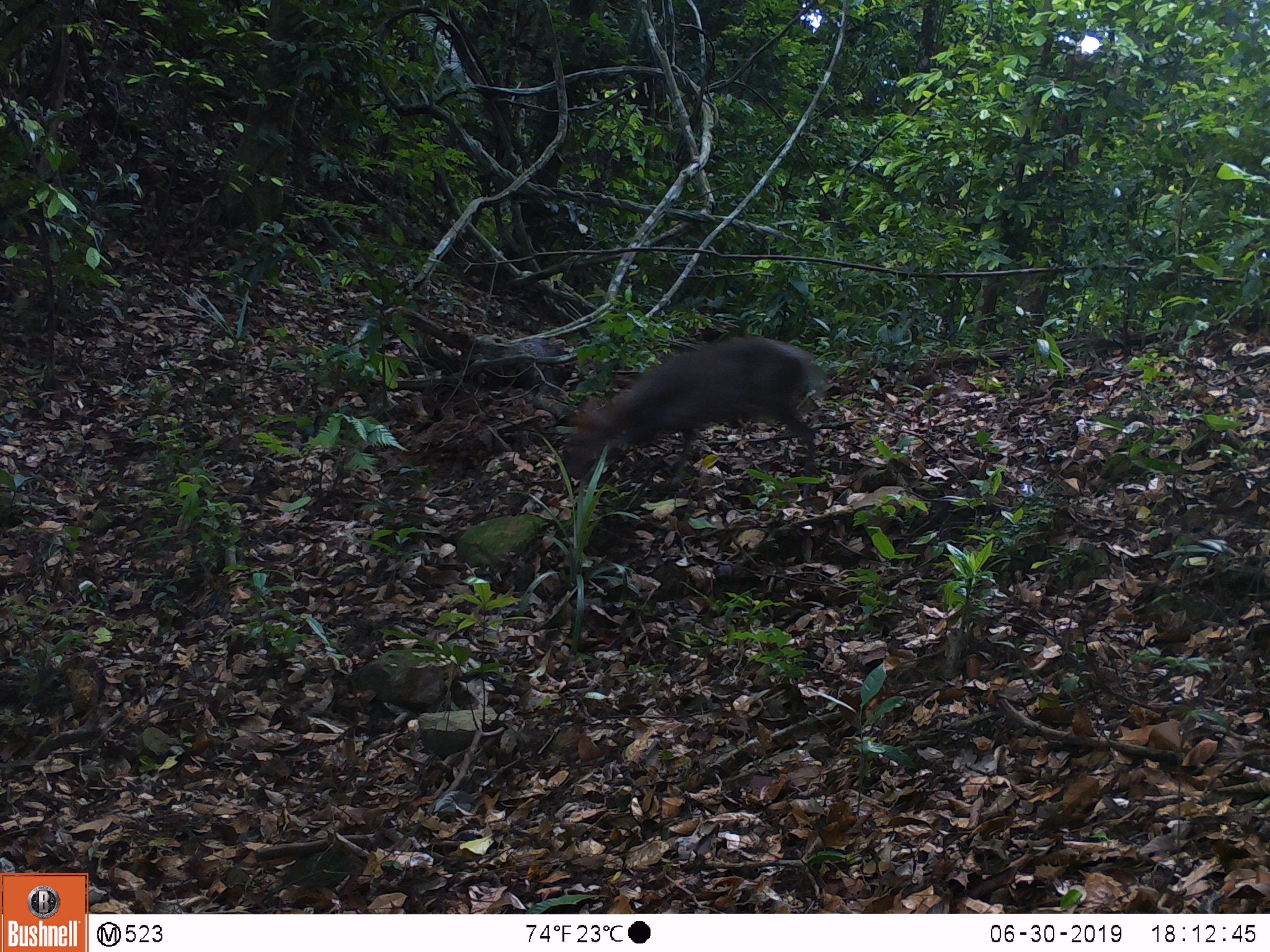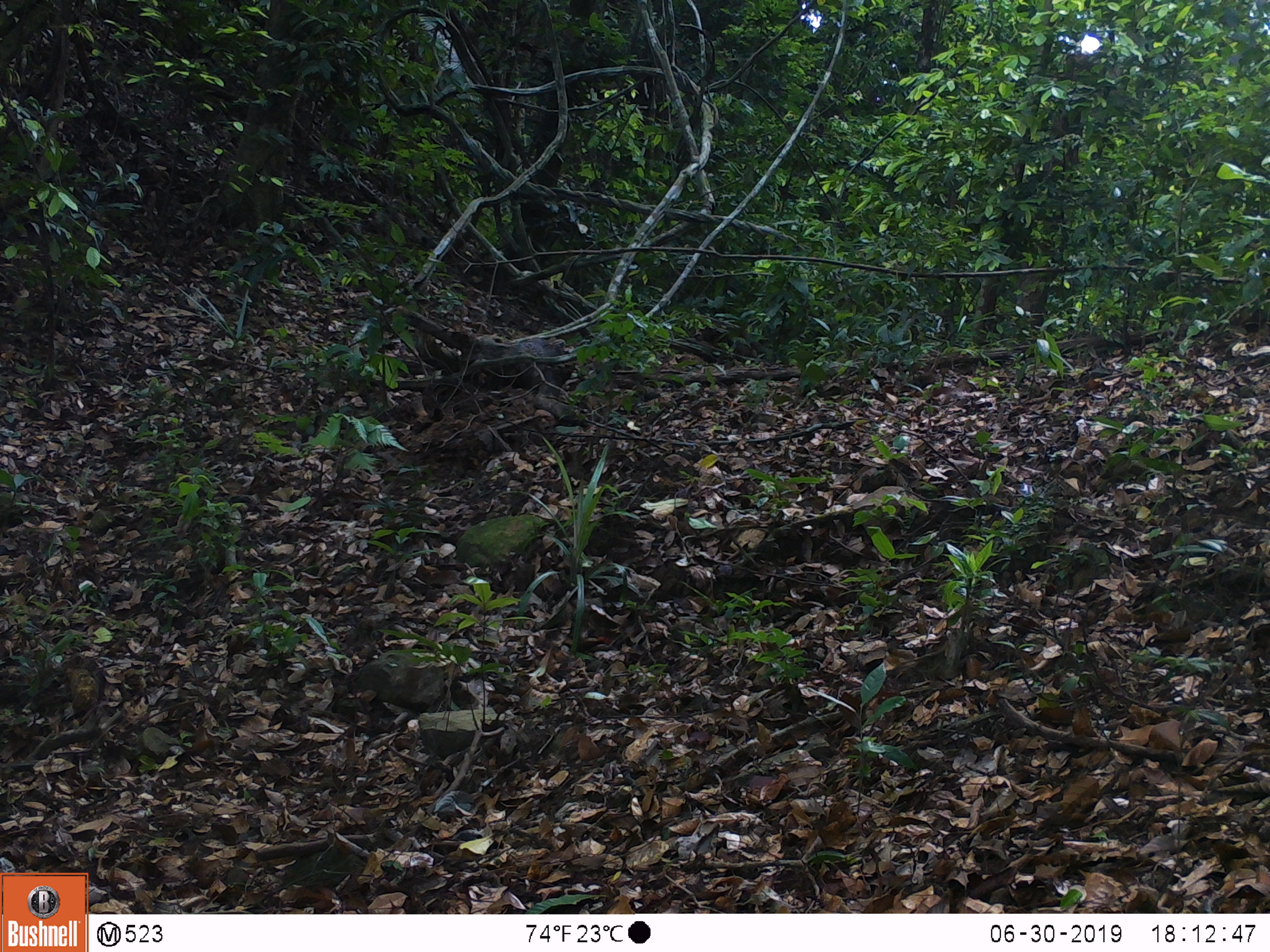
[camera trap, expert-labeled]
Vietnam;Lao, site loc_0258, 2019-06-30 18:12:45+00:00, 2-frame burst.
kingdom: Animalia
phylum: Chordata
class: Mammalia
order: Artiodactyla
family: Cervidae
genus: Muntiacus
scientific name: Muntiacus rooseveltorum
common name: roosevelt's muntjac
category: roosevelts muntjac group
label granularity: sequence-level